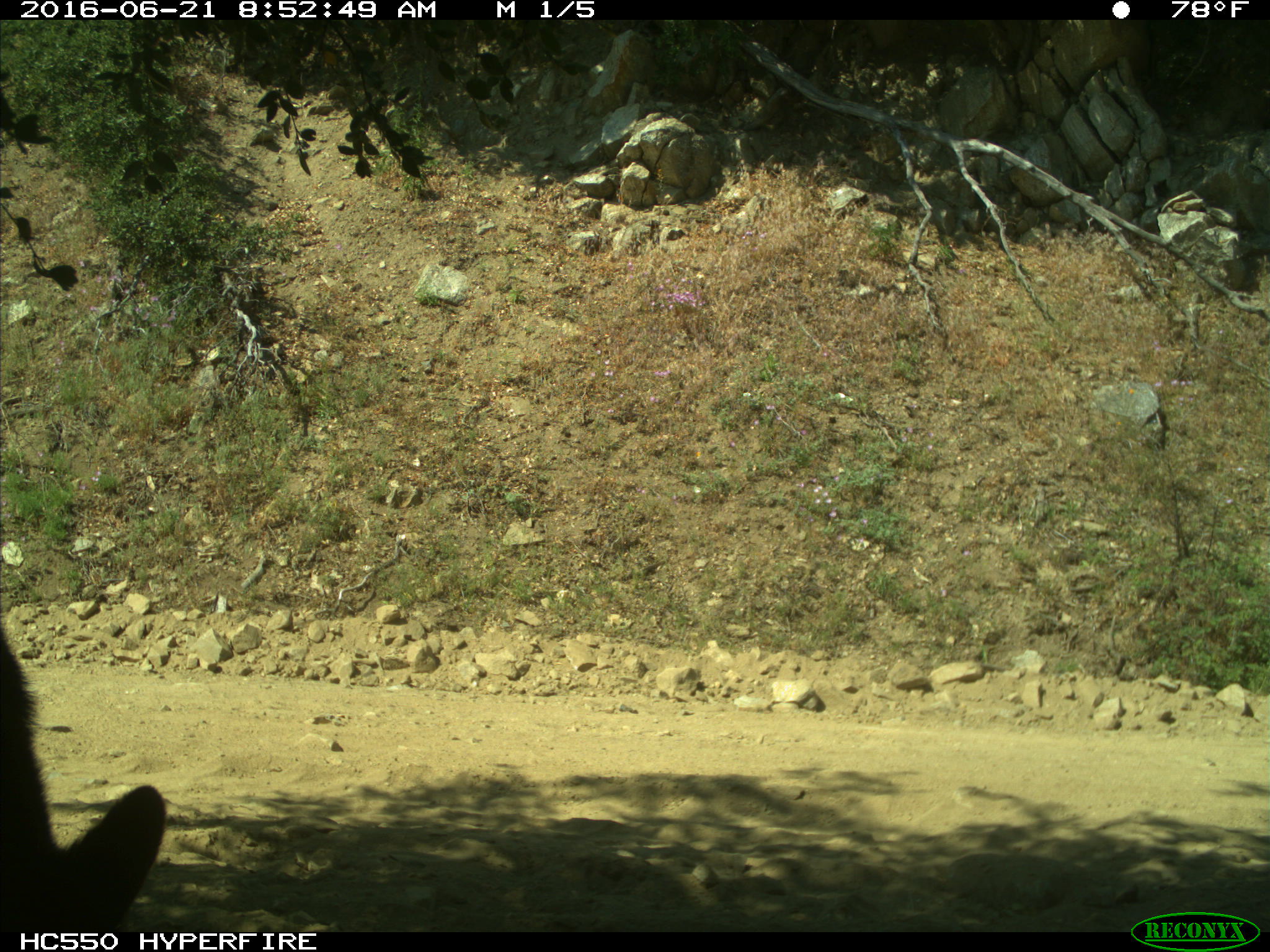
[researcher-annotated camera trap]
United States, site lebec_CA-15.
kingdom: Animalia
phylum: Chordata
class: Mammalia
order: Carnivora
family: Ursidae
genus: Ursus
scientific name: Ursus americanus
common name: american black bear